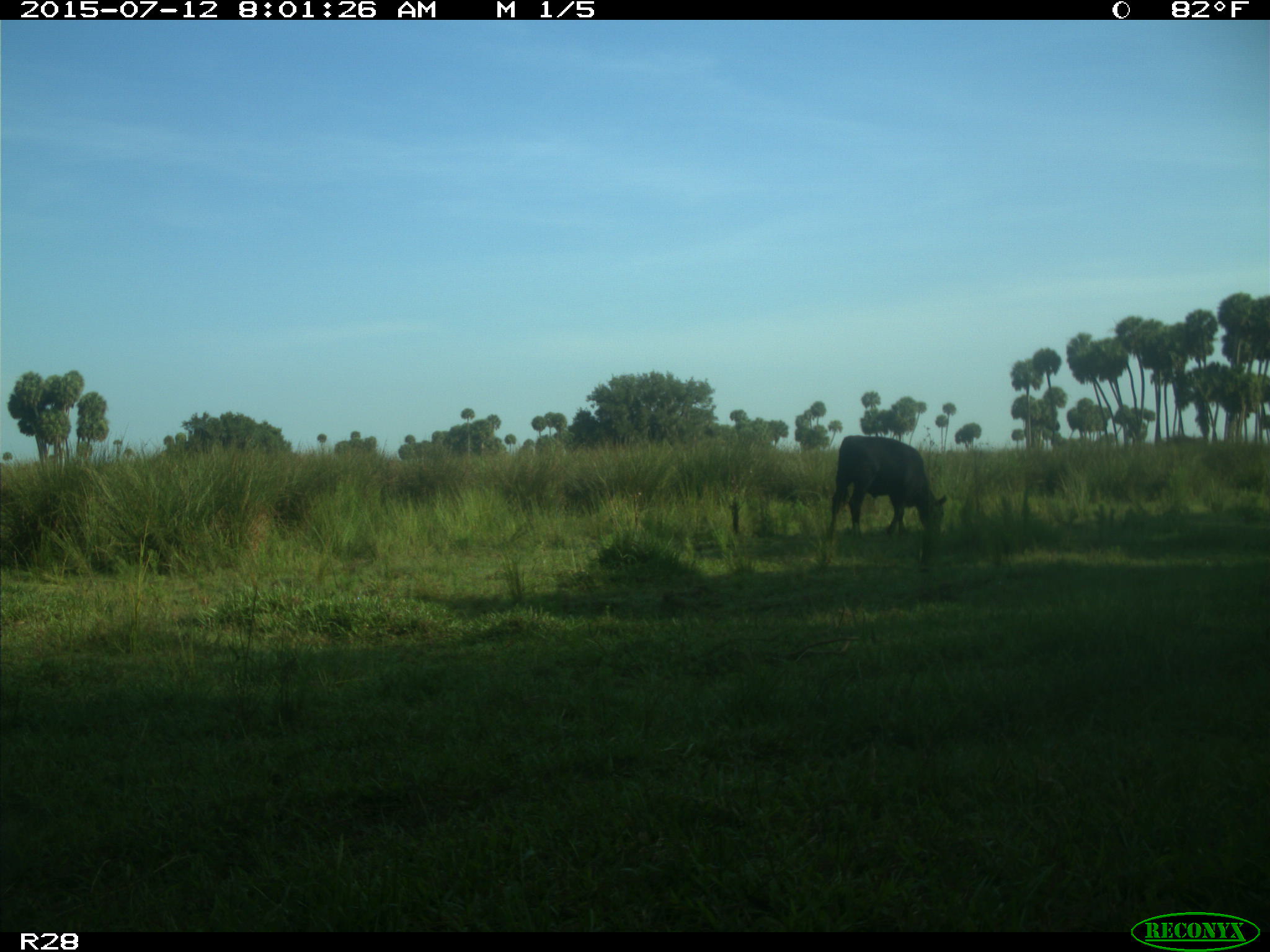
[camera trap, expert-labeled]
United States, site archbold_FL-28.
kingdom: Animalia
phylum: Chordata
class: Mammalia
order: Artiodactyla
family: Bovidae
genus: Bos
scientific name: Bos taurus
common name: domestic cow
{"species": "Bos taurus (domestic cow)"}